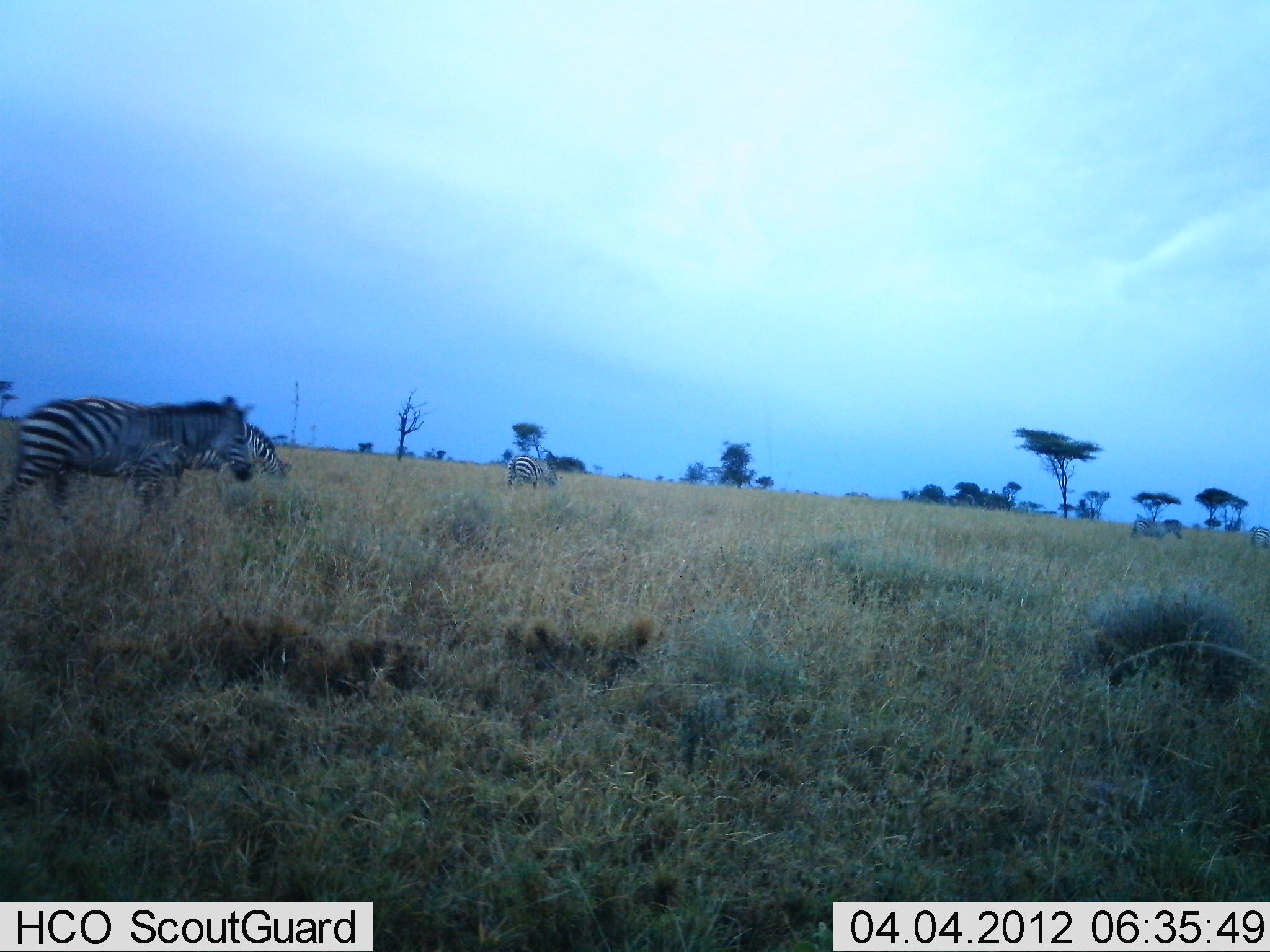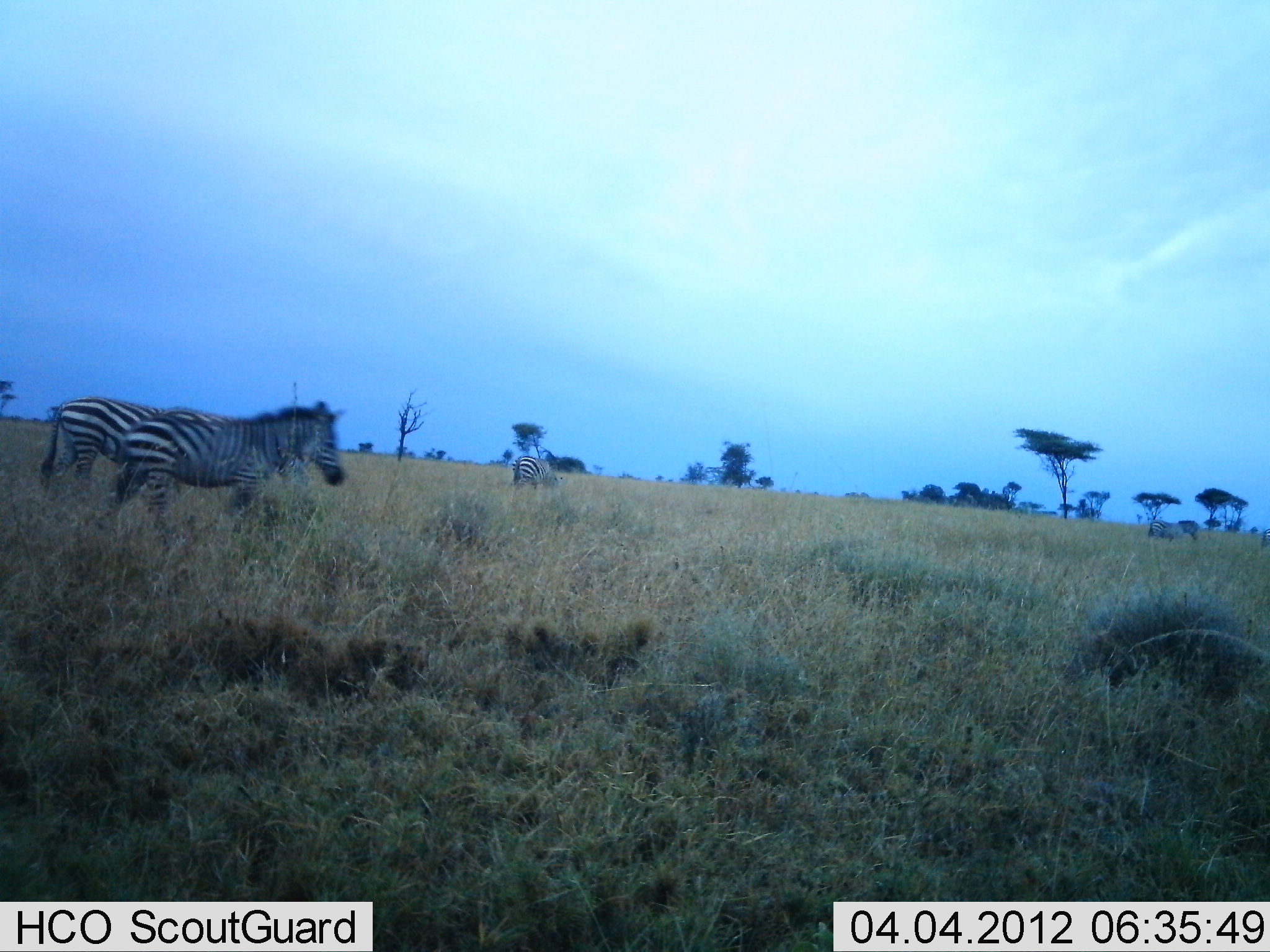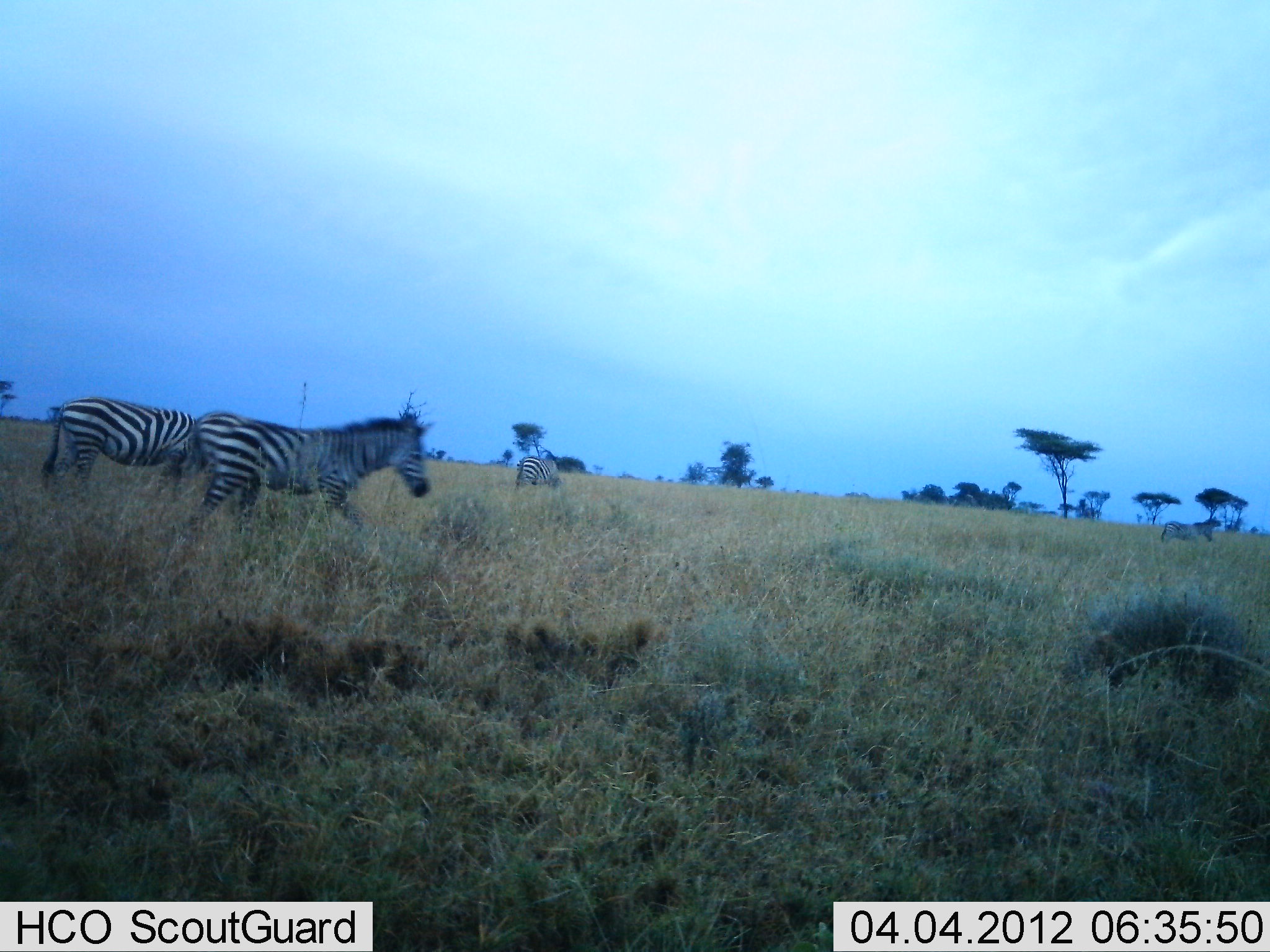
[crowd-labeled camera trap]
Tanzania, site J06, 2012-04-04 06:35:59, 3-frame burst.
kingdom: Animalia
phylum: Chordata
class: Mammalia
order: Perissodactyla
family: Equidae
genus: Equus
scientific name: Equus quagga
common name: plains zebra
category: zebra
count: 4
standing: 29%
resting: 0%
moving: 94%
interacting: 0%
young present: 0%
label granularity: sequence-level